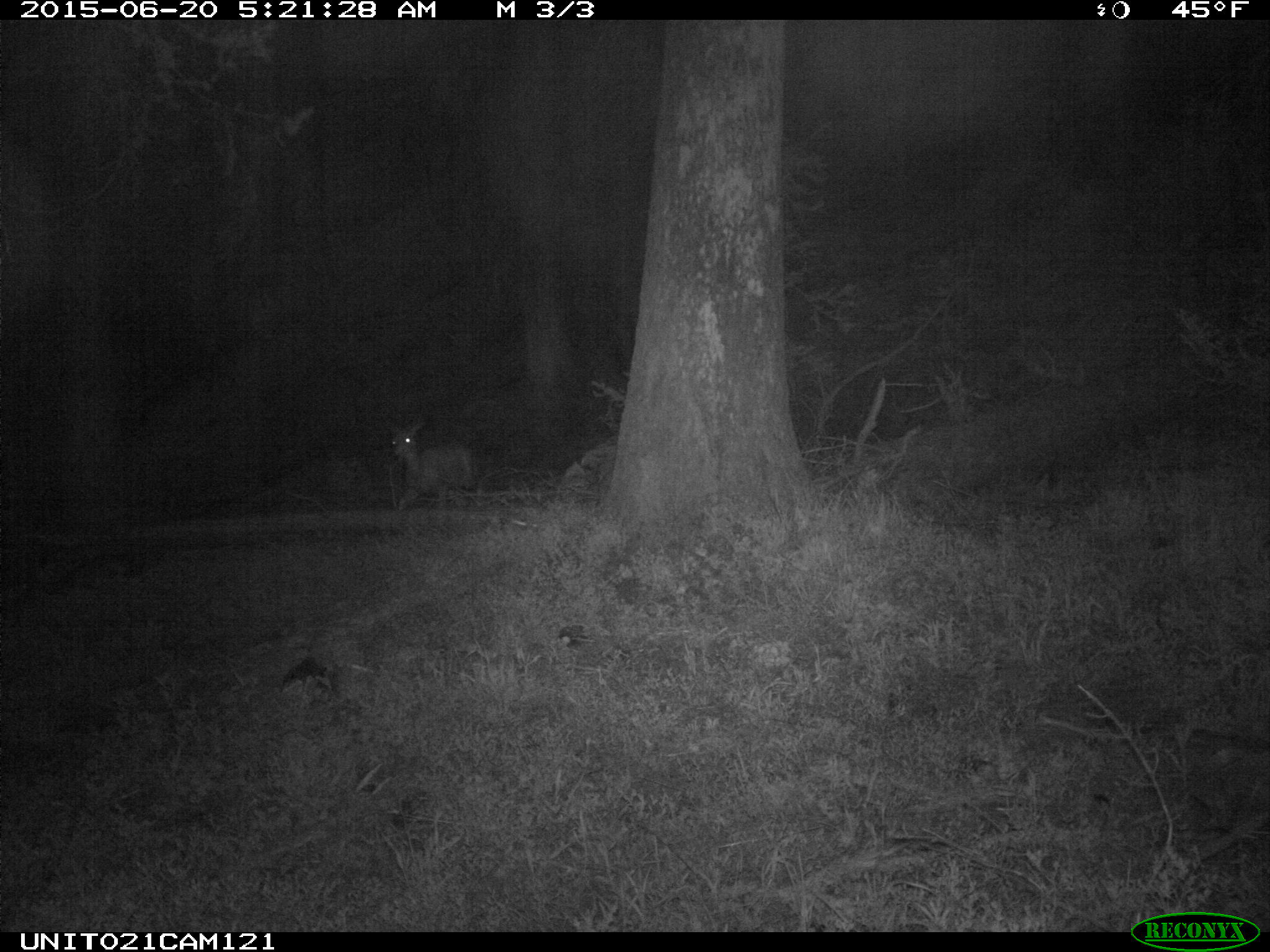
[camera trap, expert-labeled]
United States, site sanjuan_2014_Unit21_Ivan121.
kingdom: Animalia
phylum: Chordata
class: Mammalia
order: Artiodactyla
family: Cervidae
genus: Odocoileus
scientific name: Odocoileus hemionus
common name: mule deer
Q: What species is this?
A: Odocoileus hemionus (mule deer).